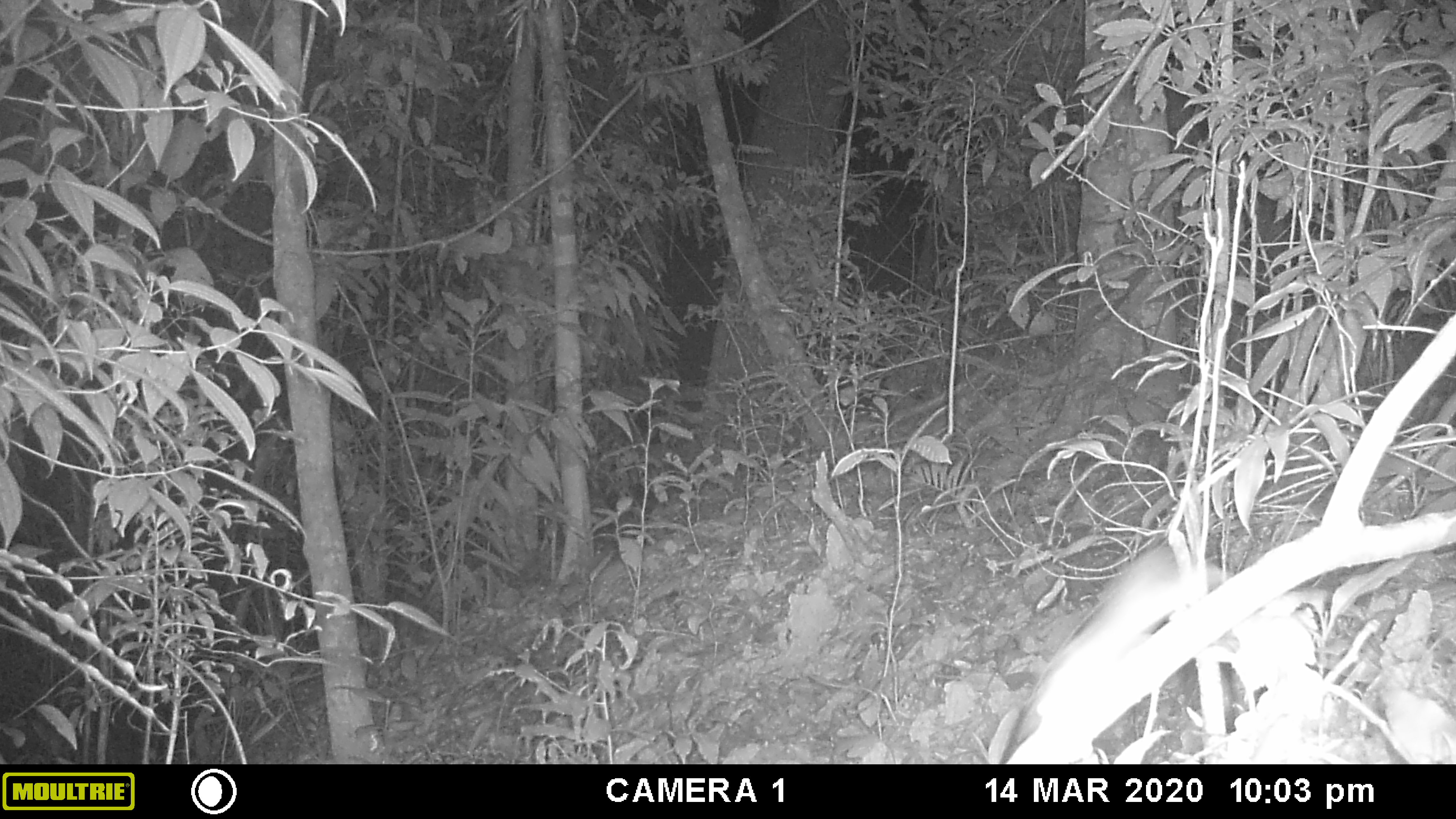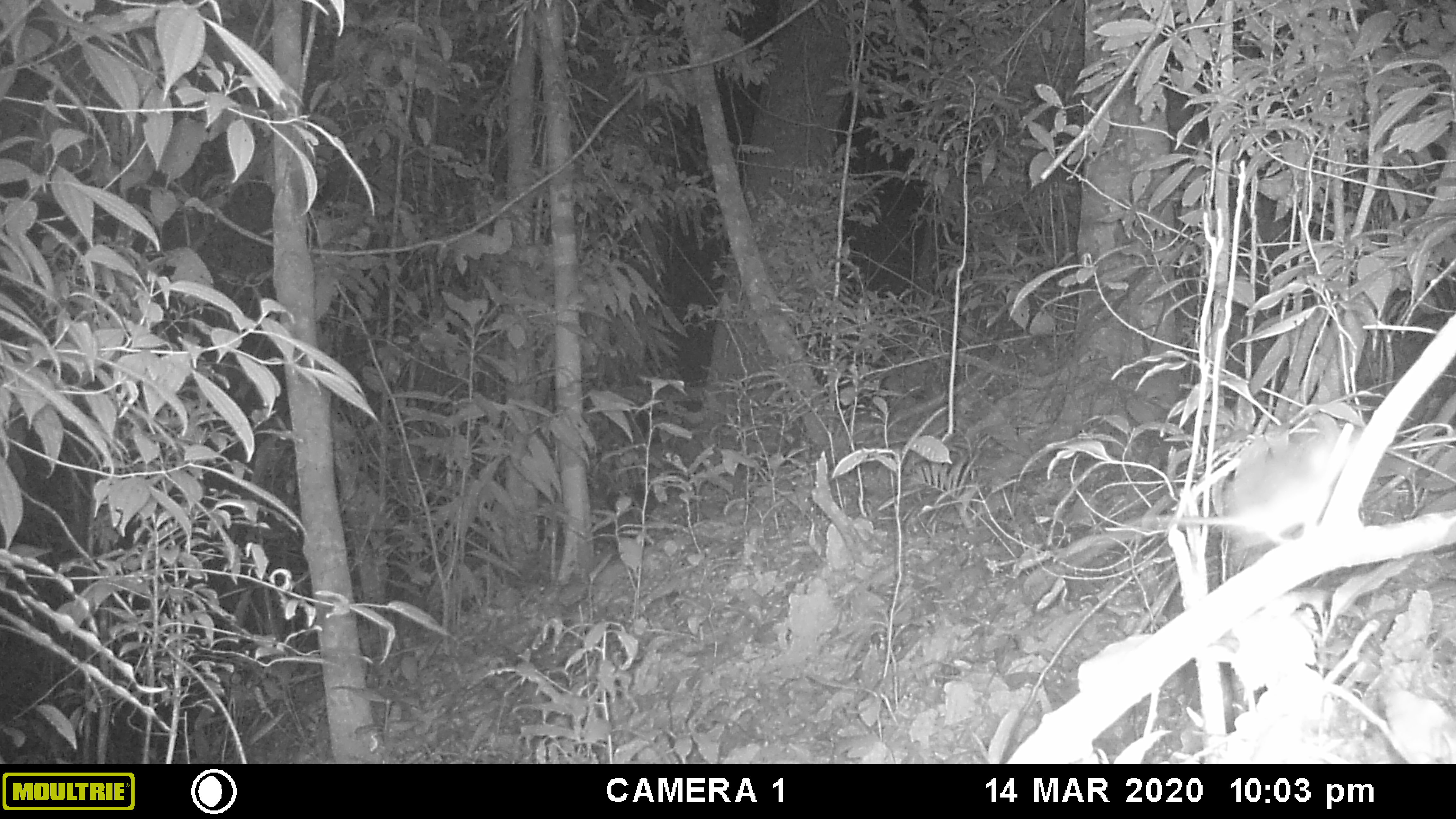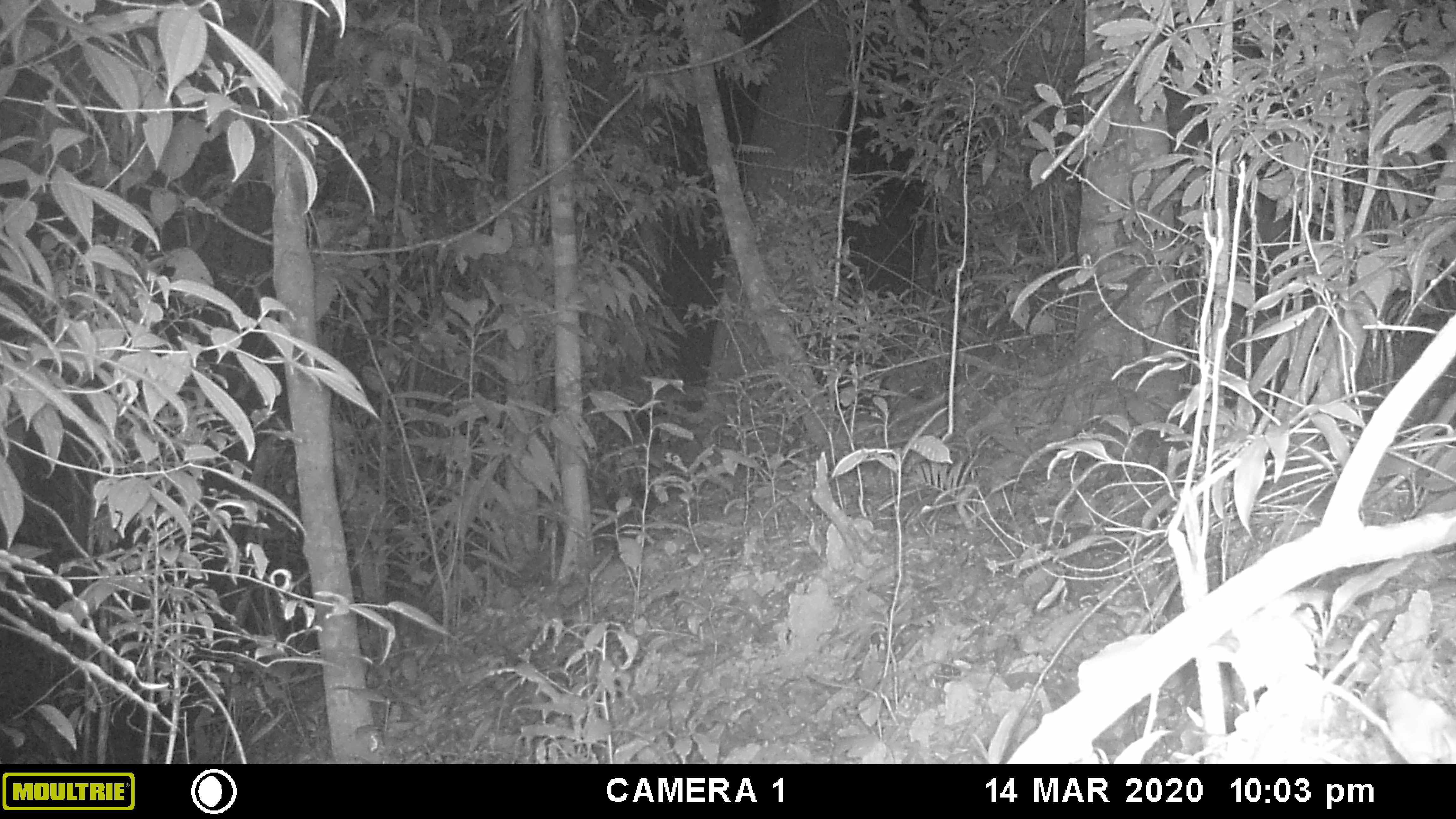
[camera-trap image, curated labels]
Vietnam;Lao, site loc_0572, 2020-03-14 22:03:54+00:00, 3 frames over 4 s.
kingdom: Animalia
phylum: Chordata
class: Mammalia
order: Rodentia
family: Muridae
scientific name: Muridae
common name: old-world mice and rats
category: unidentified murid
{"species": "unidentified murid (old-world mice and rats) (Muridae)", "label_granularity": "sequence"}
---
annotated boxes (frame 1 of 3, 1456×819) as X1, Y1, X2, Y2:
unidentified murid: 1012, 538, 1233, 743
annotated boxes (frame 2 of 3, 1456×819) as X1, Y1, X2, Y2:
unidentified murid: 1106, 418, 1361, 556